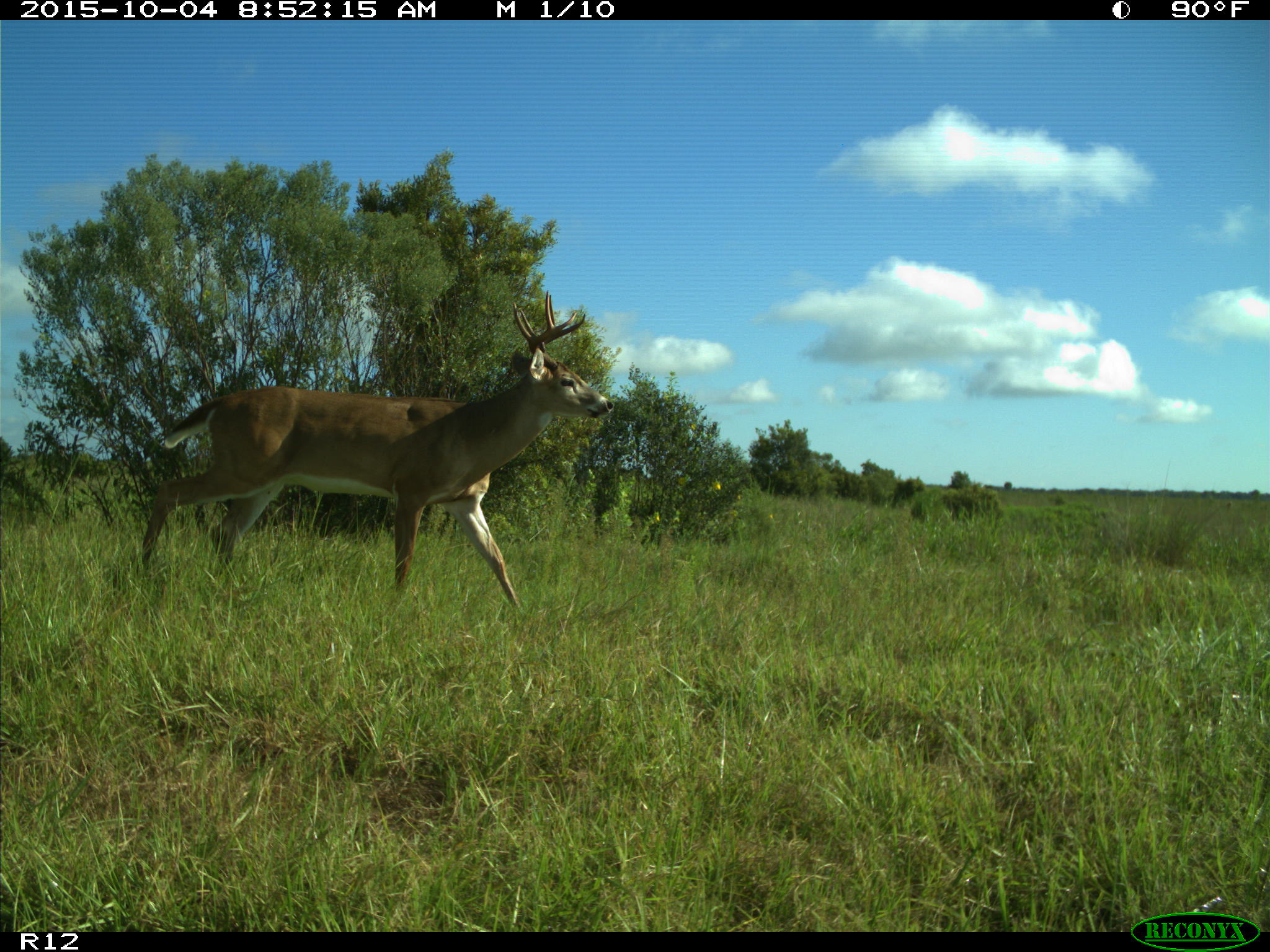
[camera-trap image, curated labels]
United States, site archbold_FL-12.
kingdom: Animalia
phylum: Chordata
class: Mammalia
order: Artiodactyla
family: Cervidae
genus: Odocoileus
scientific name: Odocoileus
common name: deer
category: unidentified deer